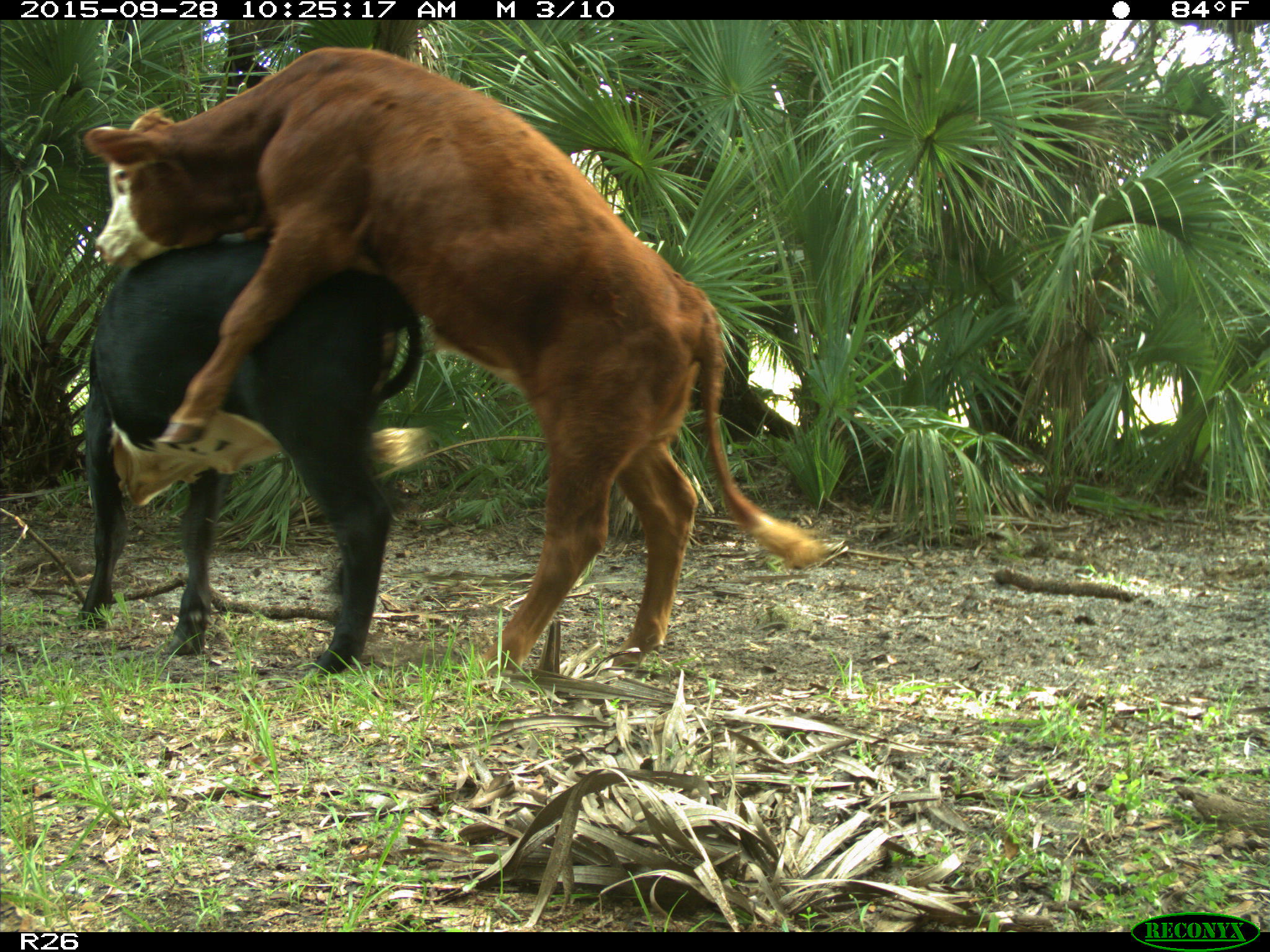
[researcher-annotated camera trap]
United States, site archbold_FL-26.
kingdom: Animalia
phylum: Chordata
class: Mammalia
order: Artiodactyla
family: Bovidae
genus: Bos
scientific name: Bos taurus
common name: domestic cow